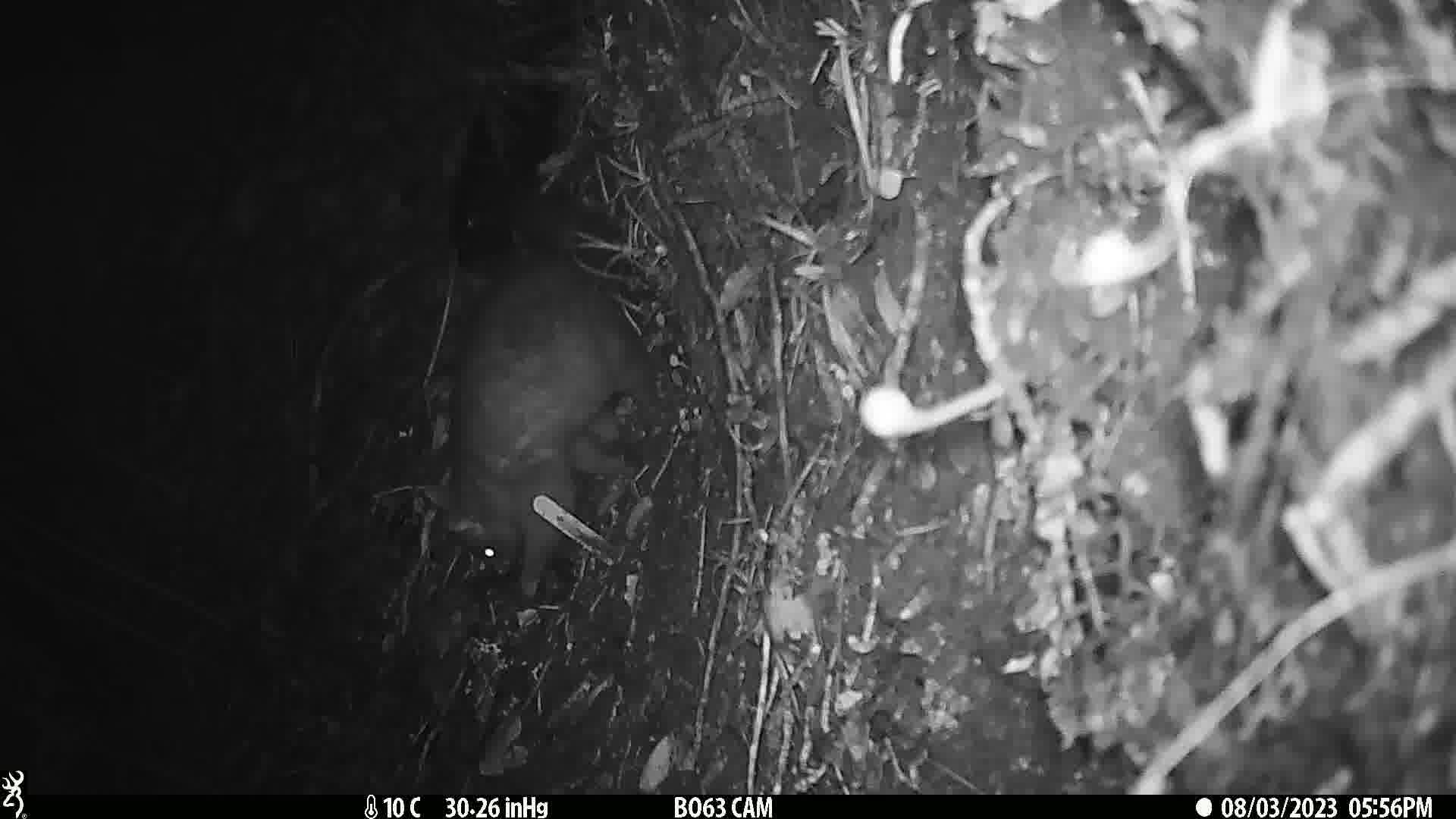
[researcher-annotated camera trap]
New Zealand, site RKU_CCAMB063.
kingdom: Animalia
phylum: Chordata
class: Mammalia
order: Diprotodontia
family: Phalangeridae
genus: Trichosurus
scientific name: Trichosurus vulpecula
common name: common brushtail possum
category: possum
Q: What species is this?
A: Possum (common brushtail possum) (Trichosurus vulpecula).